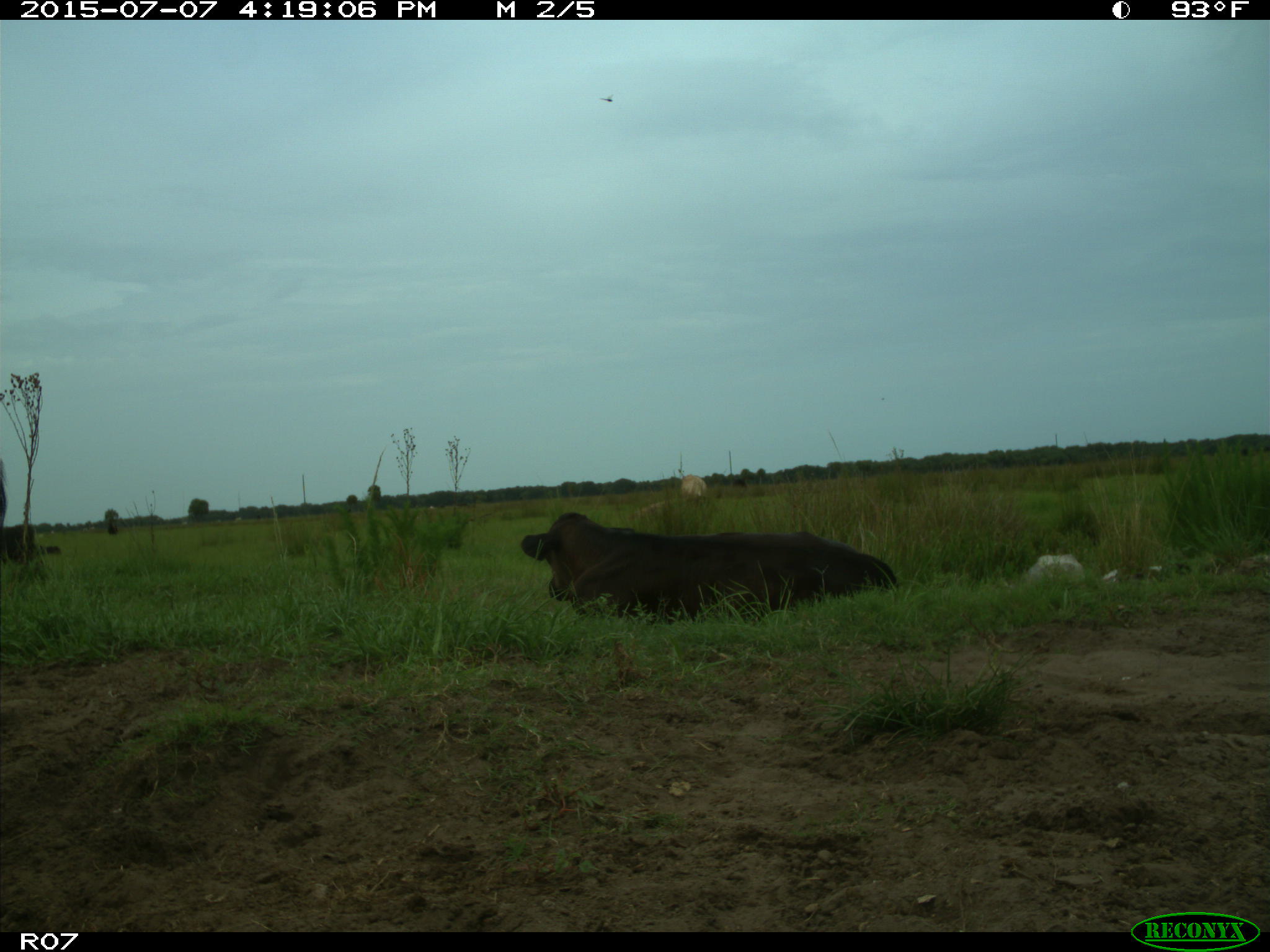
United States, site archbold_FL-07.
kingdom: Animalia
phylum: Chordata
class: Mammalia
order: Artiodactyla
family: Bovidae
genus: Bos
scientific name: Bos taurus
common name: domestic cow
Bos taurus (domestic cow).